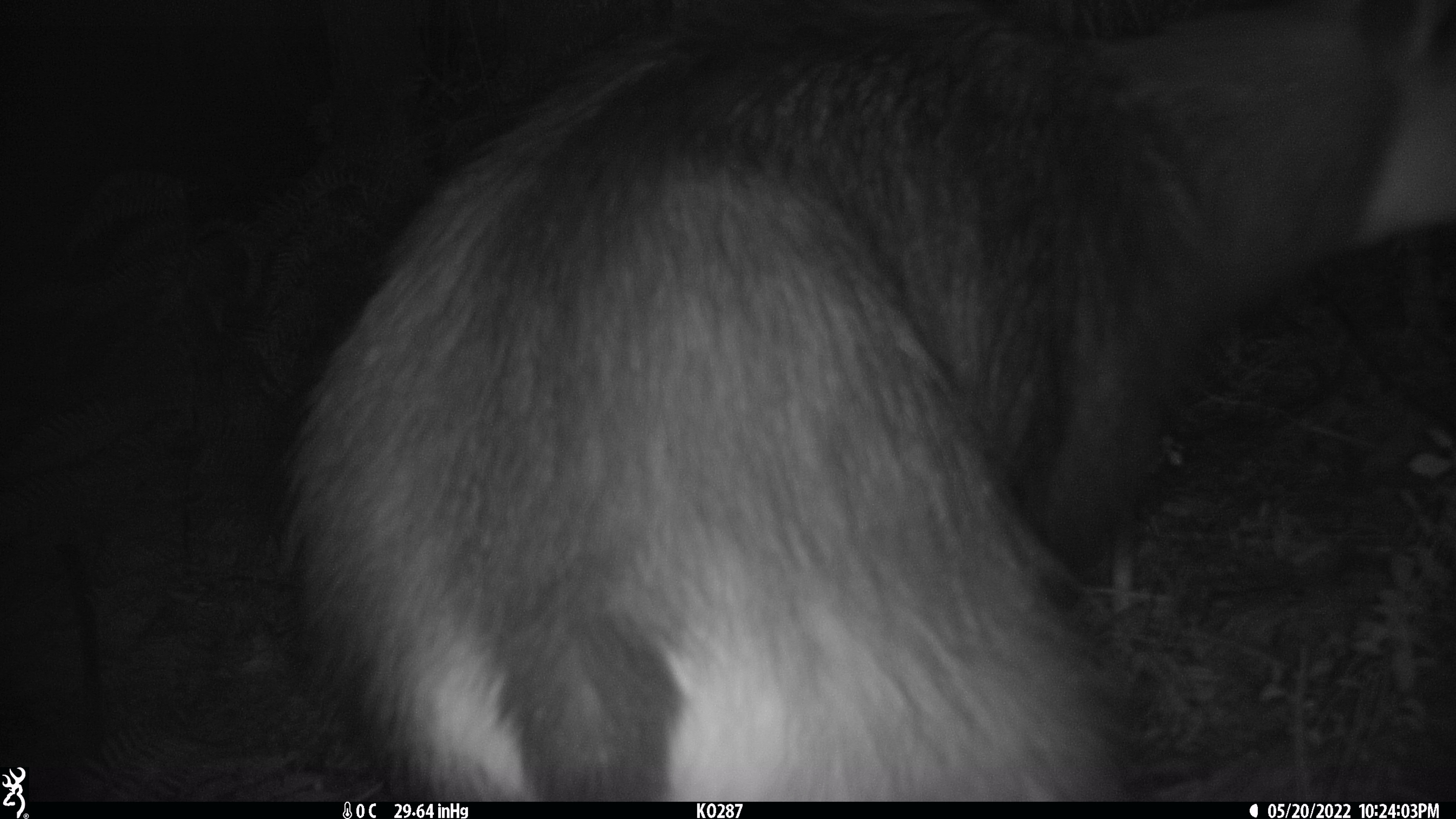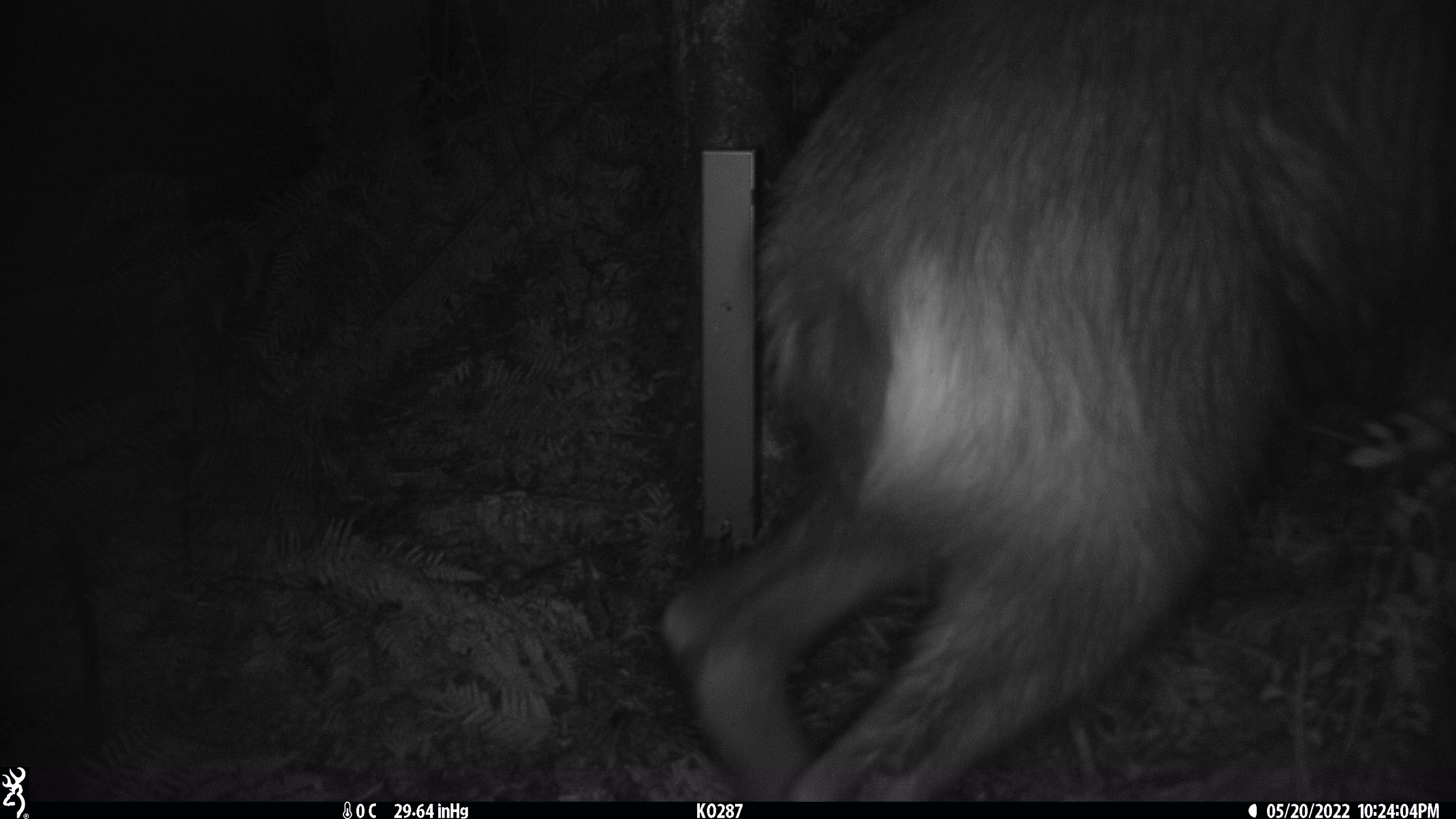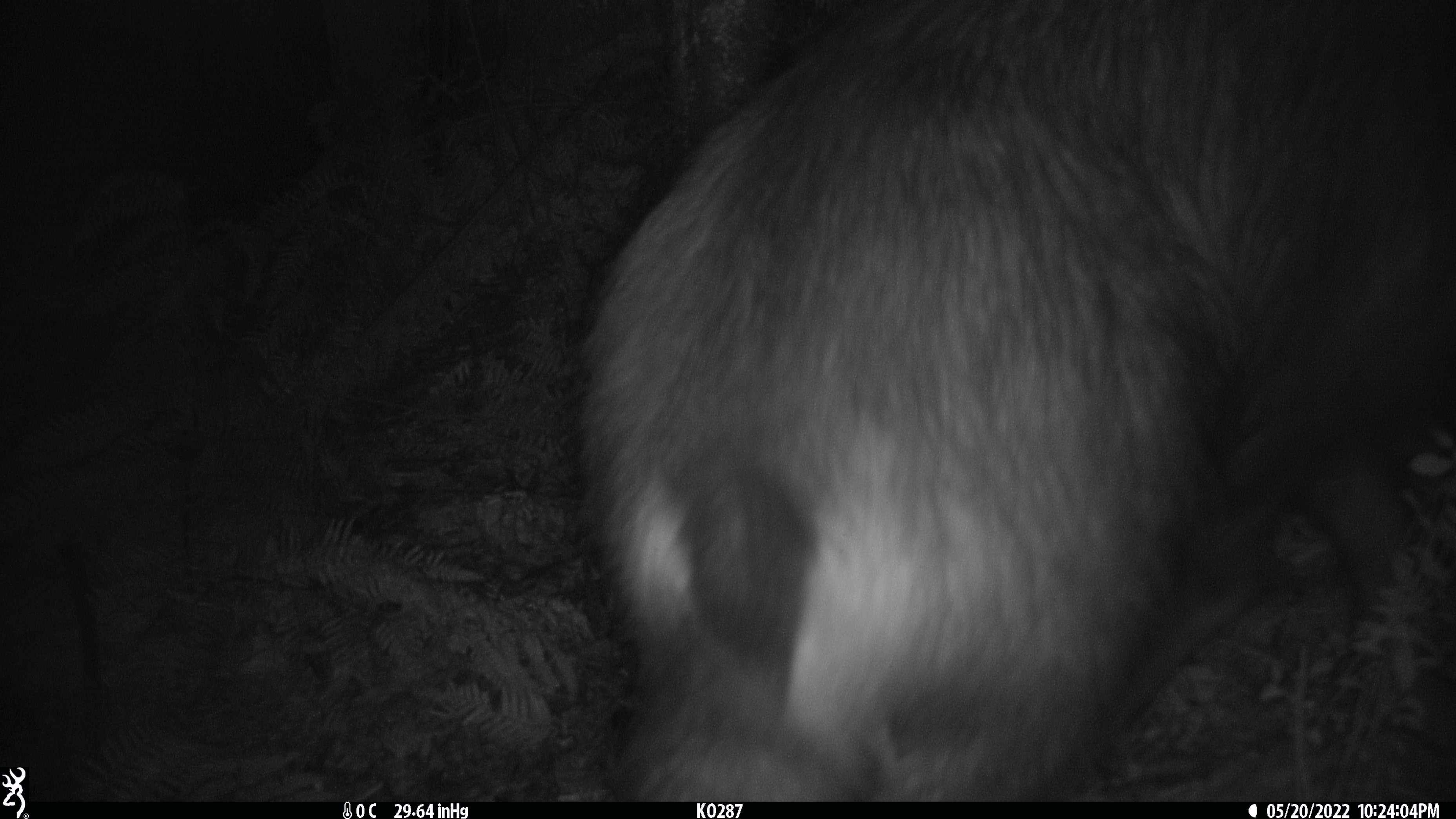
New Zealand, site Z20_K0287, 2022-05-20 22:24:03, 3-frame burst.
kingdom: Animalia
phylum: Chordata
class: Mammalia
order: Artiodactyla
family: Bovidae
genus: Rupicapra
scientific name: Rupicapra rupicapra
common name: alpine chamois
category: chamois